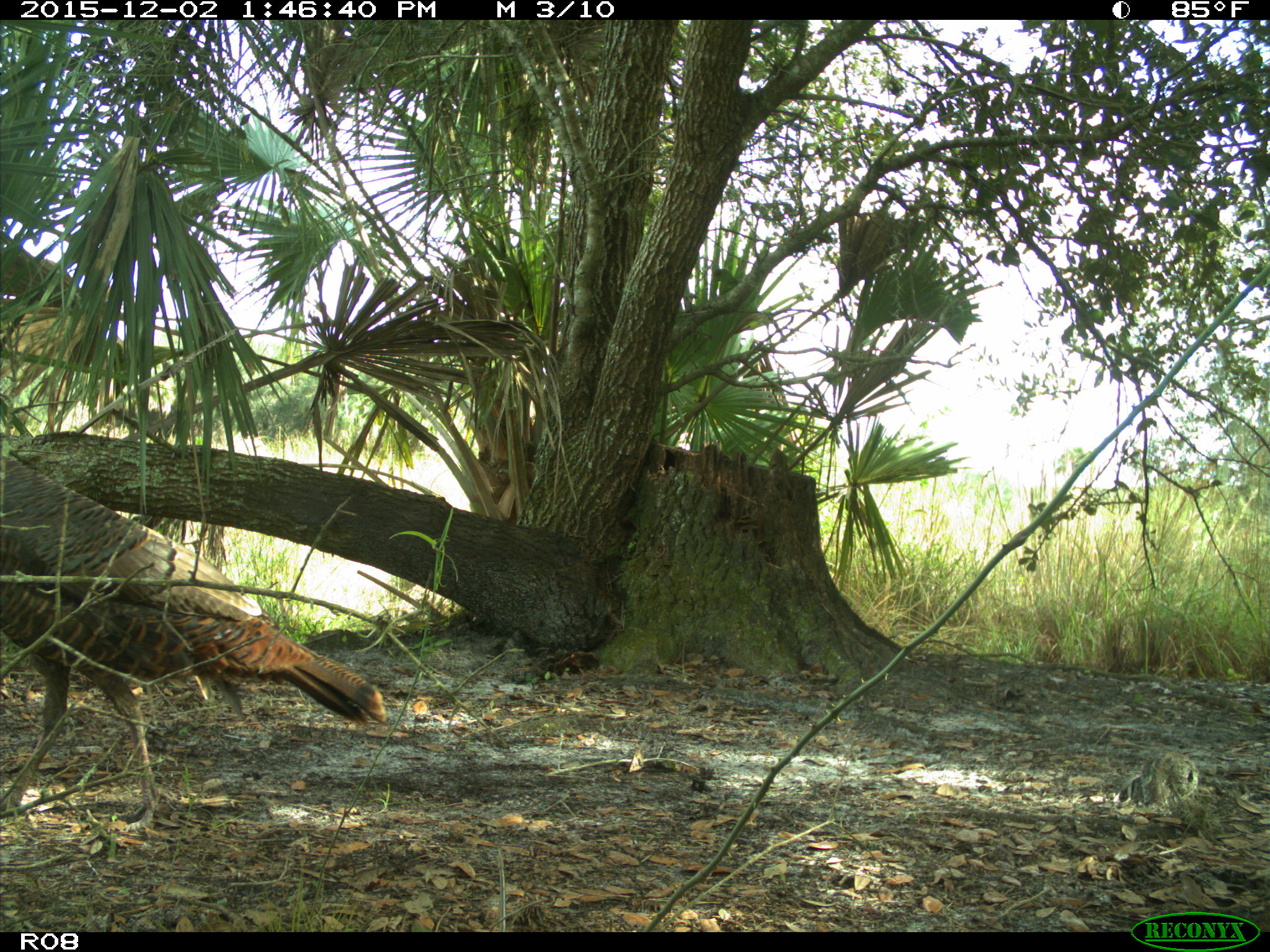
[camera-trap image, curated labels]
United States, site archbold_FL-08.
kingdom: Animalia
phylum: Chordata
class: Aves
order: Galliformes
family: Phasianidae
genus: Meleagris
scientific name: Meleagris gallopavo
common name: wild turkey